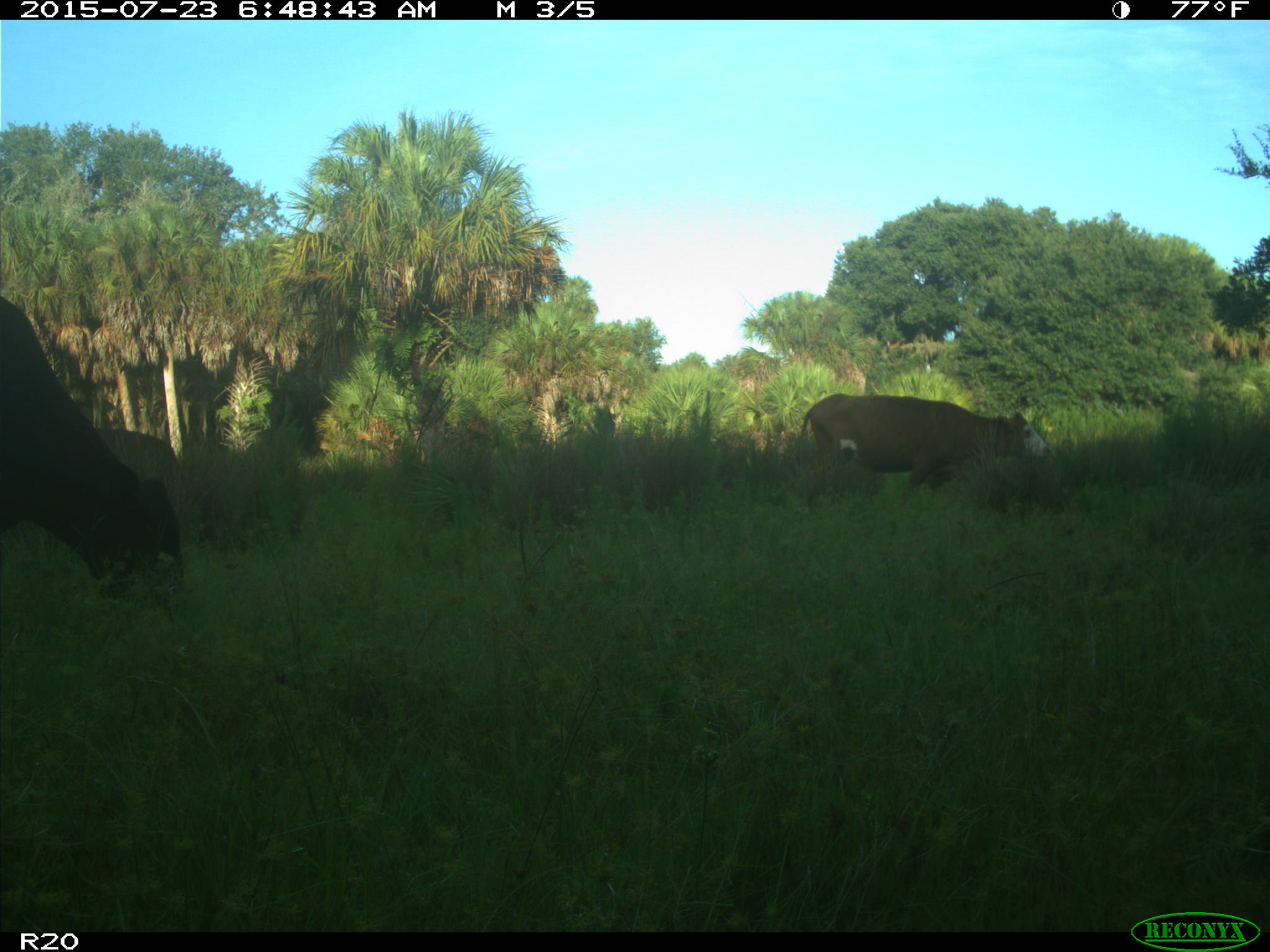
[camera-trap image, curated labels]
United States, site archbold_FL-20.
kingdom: Animalia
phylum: Chordata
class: Mammalia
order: Artiodactyla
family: Bovidae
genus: Bos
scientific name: Bos taurus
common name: domestic cow